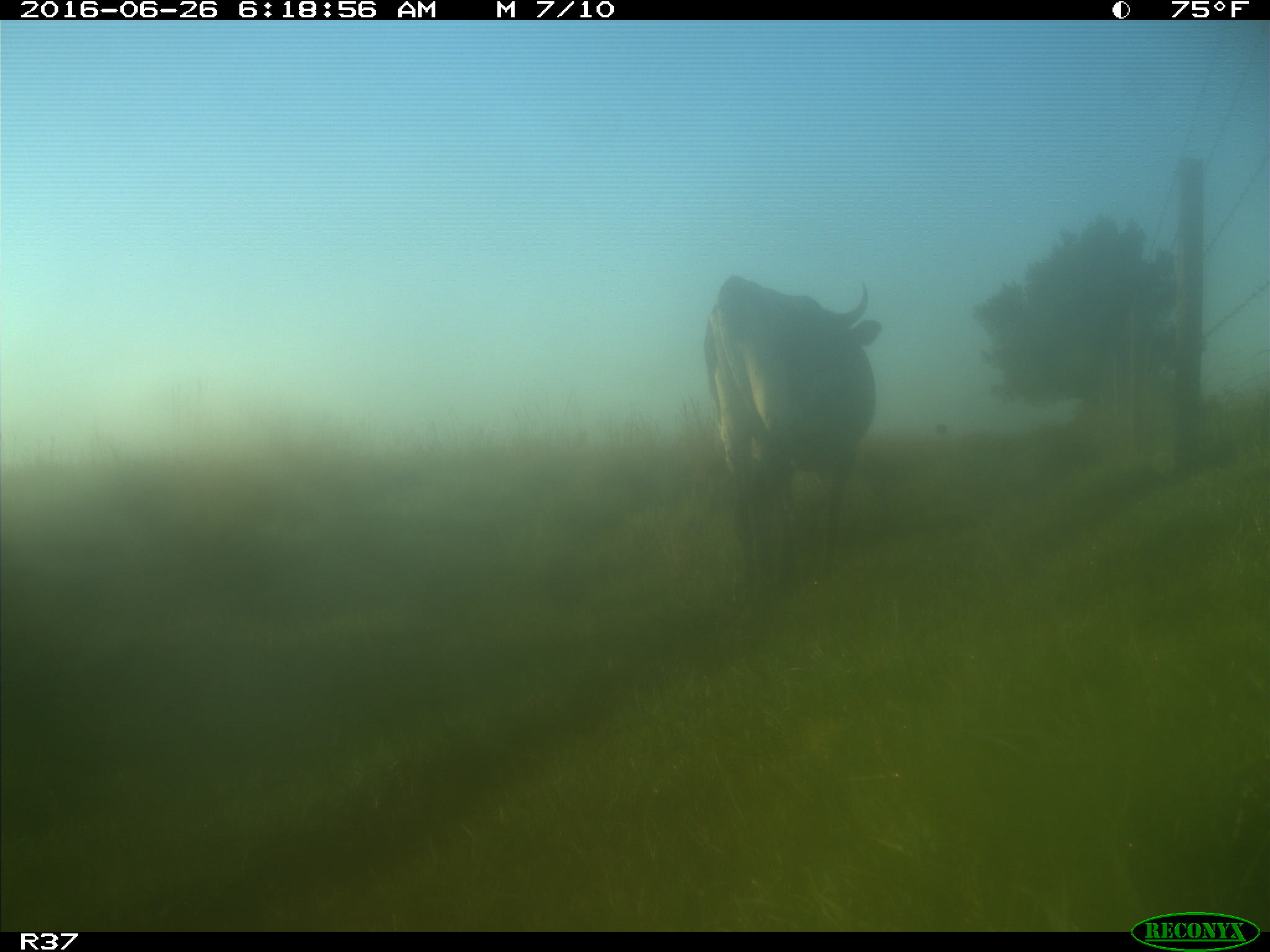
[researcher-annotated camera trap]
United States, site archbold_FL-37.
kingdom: Animalia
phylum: Chordata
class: Mammalia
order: Artiodactyla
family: Bovidae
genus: Bos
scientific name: Bos taurus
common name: domestic cow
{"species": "Bos taurus (domestic cow)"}